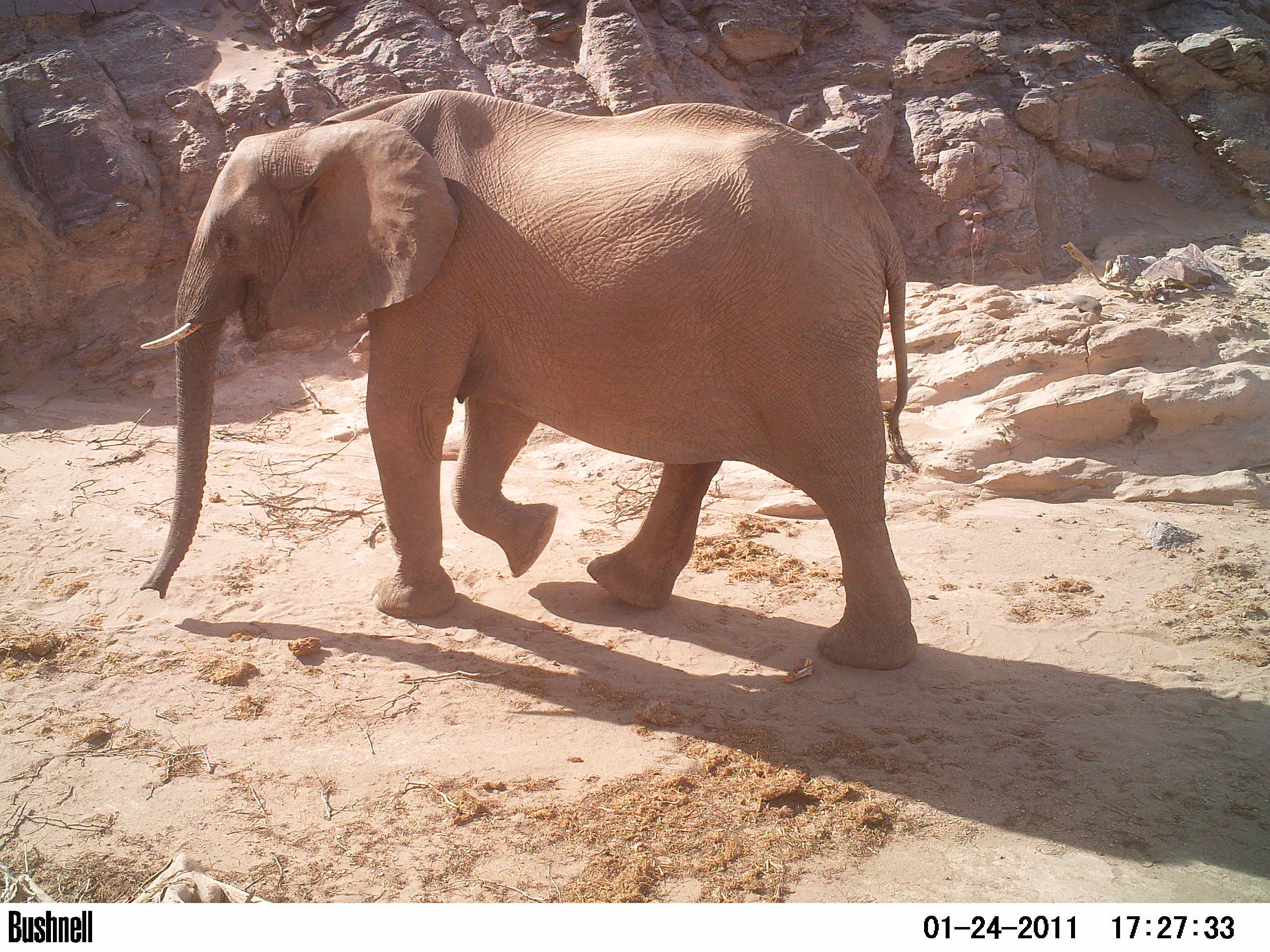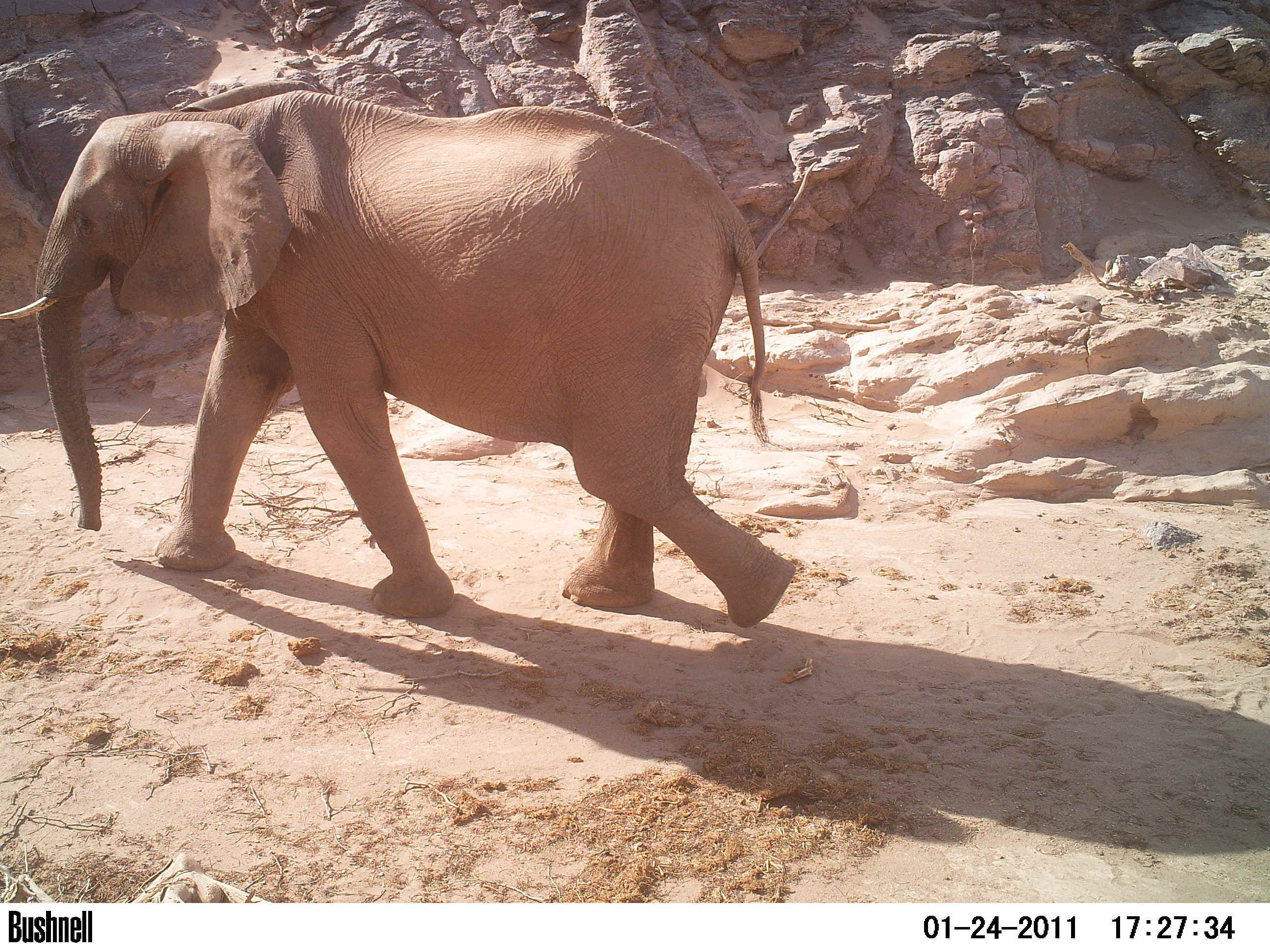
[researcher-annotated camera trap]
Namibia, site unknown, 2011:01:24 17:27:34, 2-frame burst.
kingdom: Animalia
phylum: Chordata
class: Mammalia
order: Proboscidea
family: Elephantidae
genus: Loxodonta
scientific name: Loxodonta africana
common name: african elephant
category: loxodanta africana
Loxodanta africana (african elephant) (Loxodonta africana).